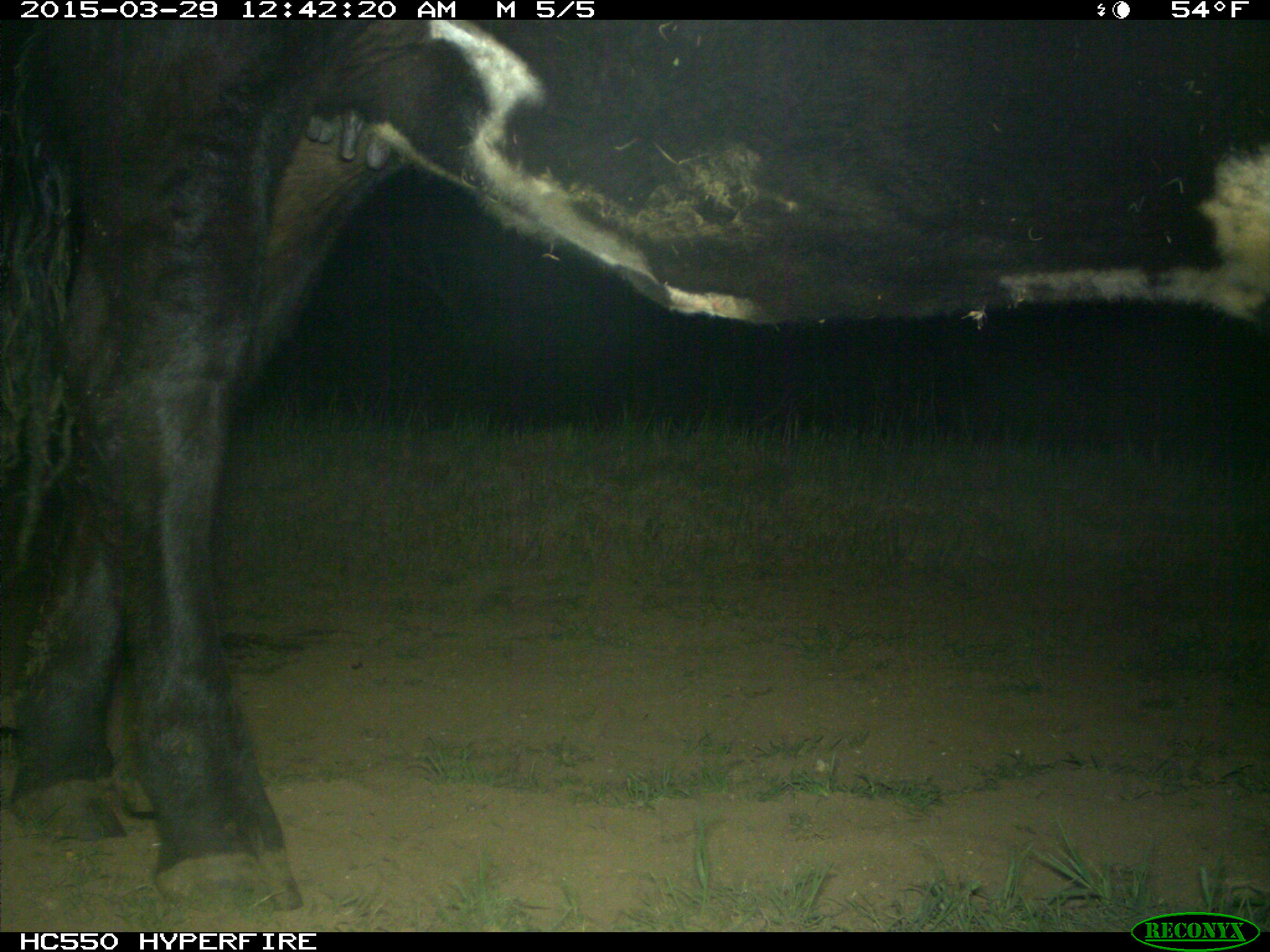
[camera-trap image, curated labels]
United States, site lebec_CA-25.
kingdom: Animalia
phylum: Chordata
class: Mammalia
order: Artiodactyla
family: Bovidae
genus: Bos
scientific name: Bos taurus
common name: domestic cow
Bos taurus (domestic cow).